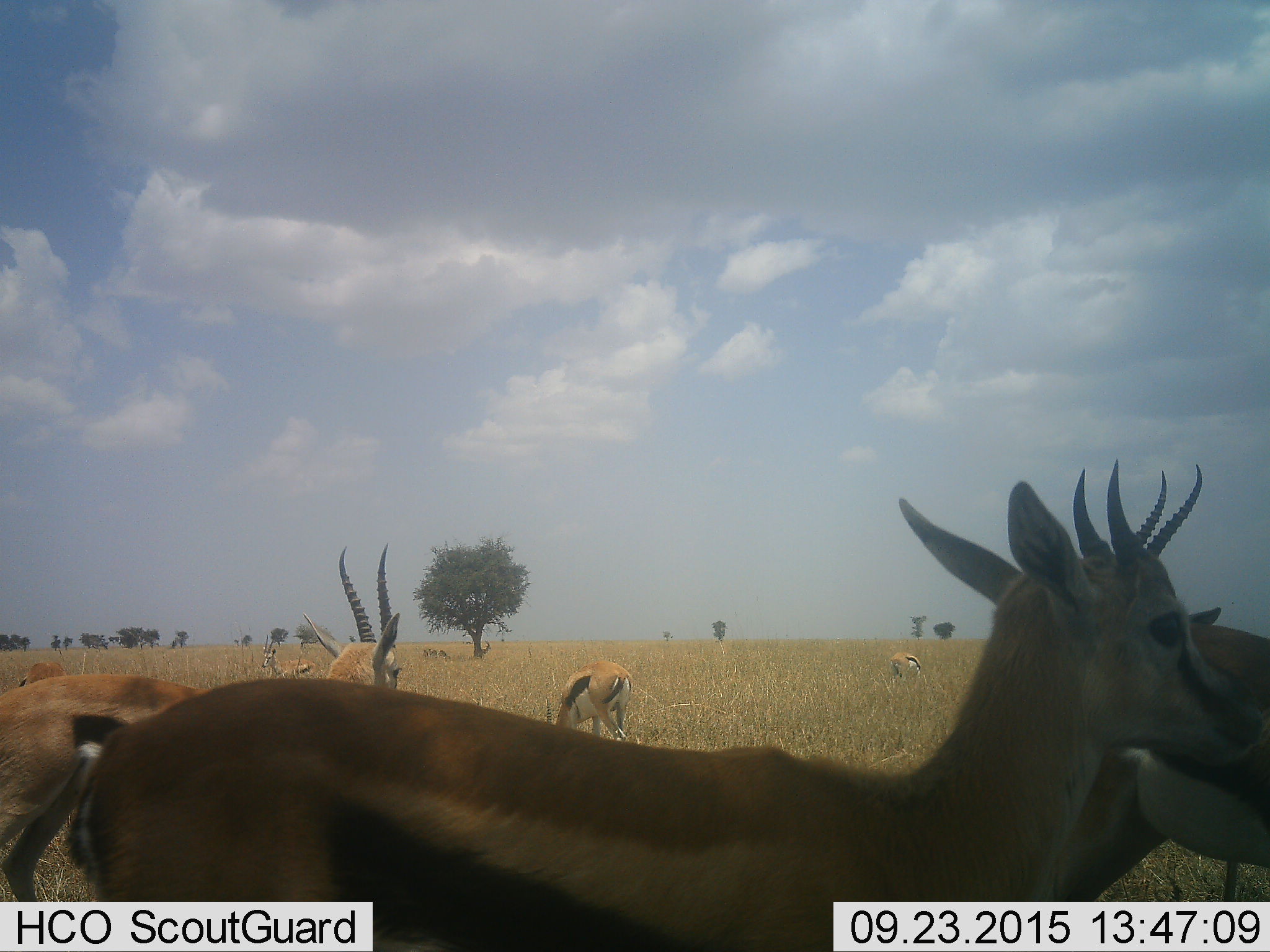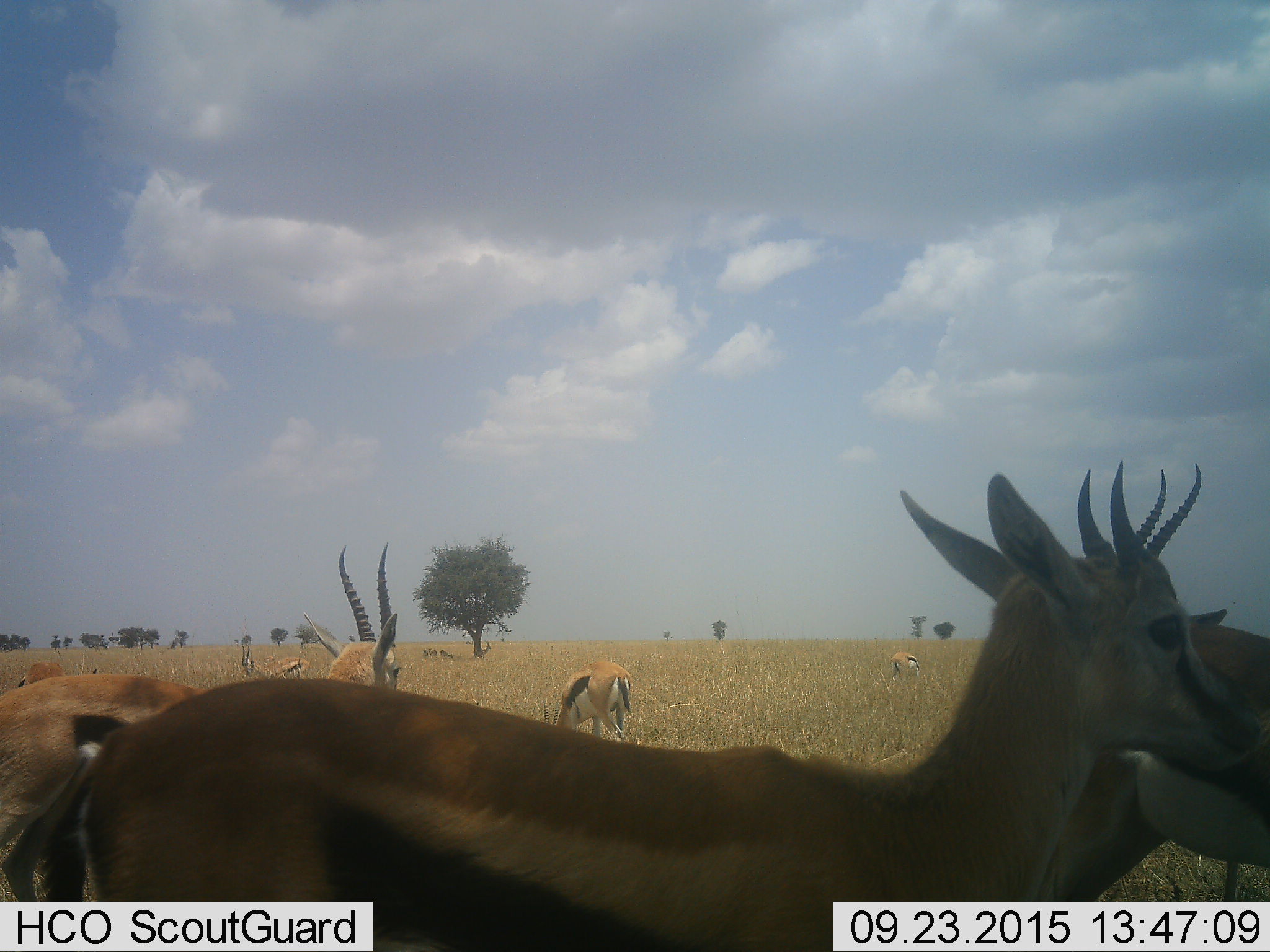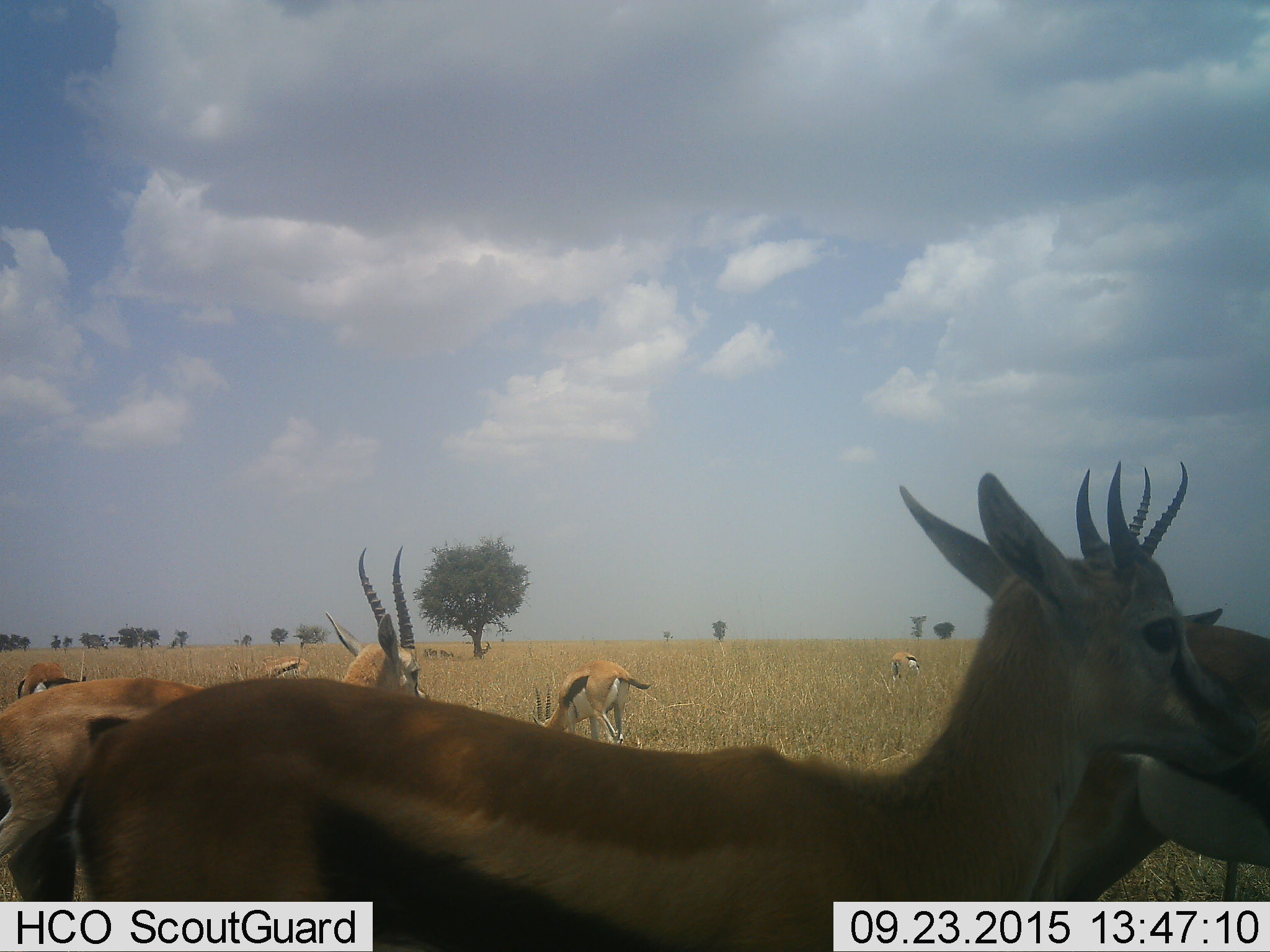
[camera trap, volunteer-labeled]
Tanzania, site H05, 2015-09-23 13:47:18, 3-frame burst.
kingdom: Animalia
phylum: Chordata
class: Mammalia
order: Artiodactyla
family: Bovidae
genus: Eudorcas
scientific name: Eudorcas thomsonii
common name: thomson's gazelle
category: gazellethomsons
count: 8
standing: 80%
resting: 10%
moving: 40%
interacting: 10%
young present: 0%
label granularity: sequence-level